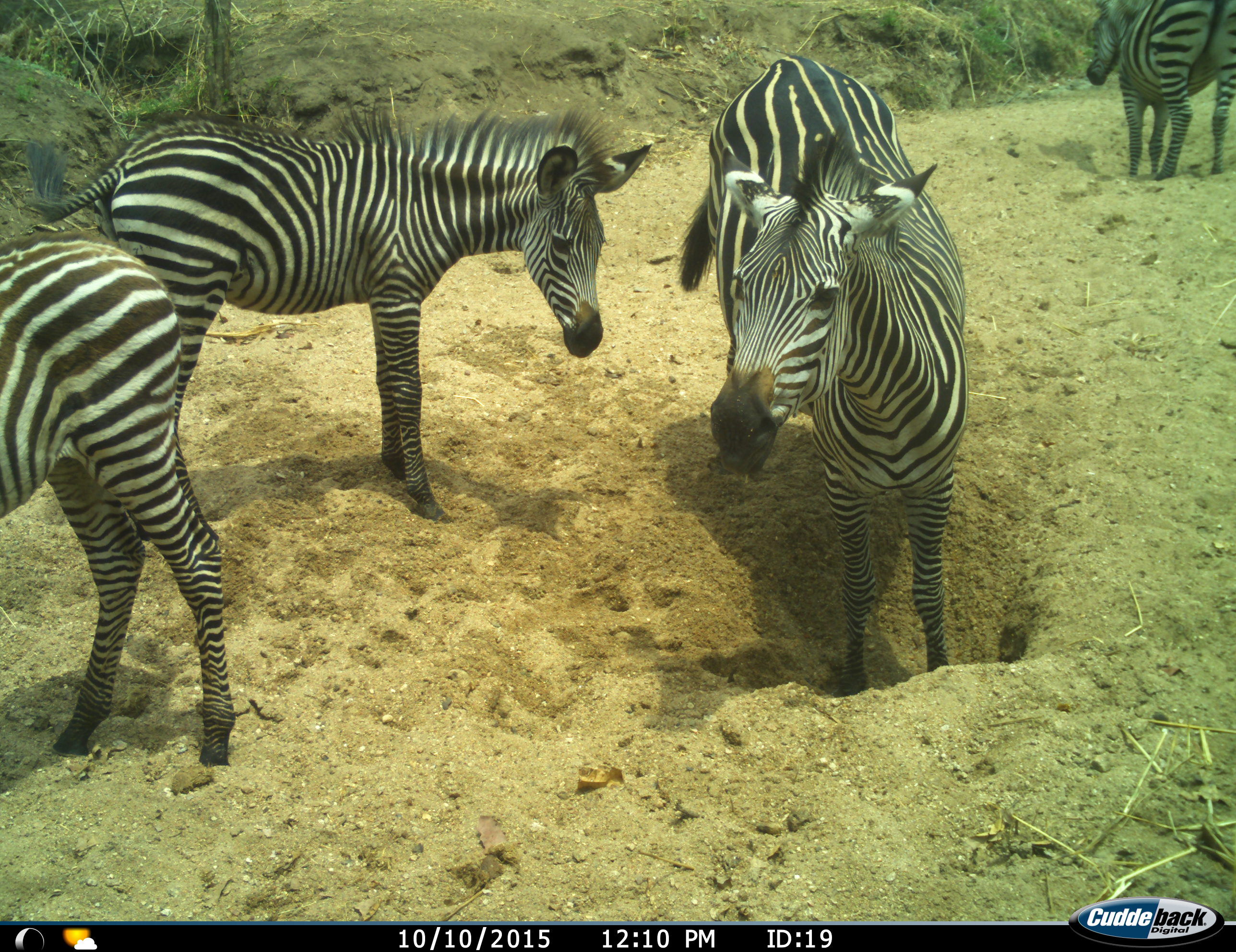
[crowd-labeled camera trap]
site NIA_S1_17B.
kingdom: Animalia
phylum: Chordata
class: Mammalia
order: Perissodactyla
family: Equidae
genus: Equus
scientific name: Equus quagga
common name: plains zebra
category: zebraplains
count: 4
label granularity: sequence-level